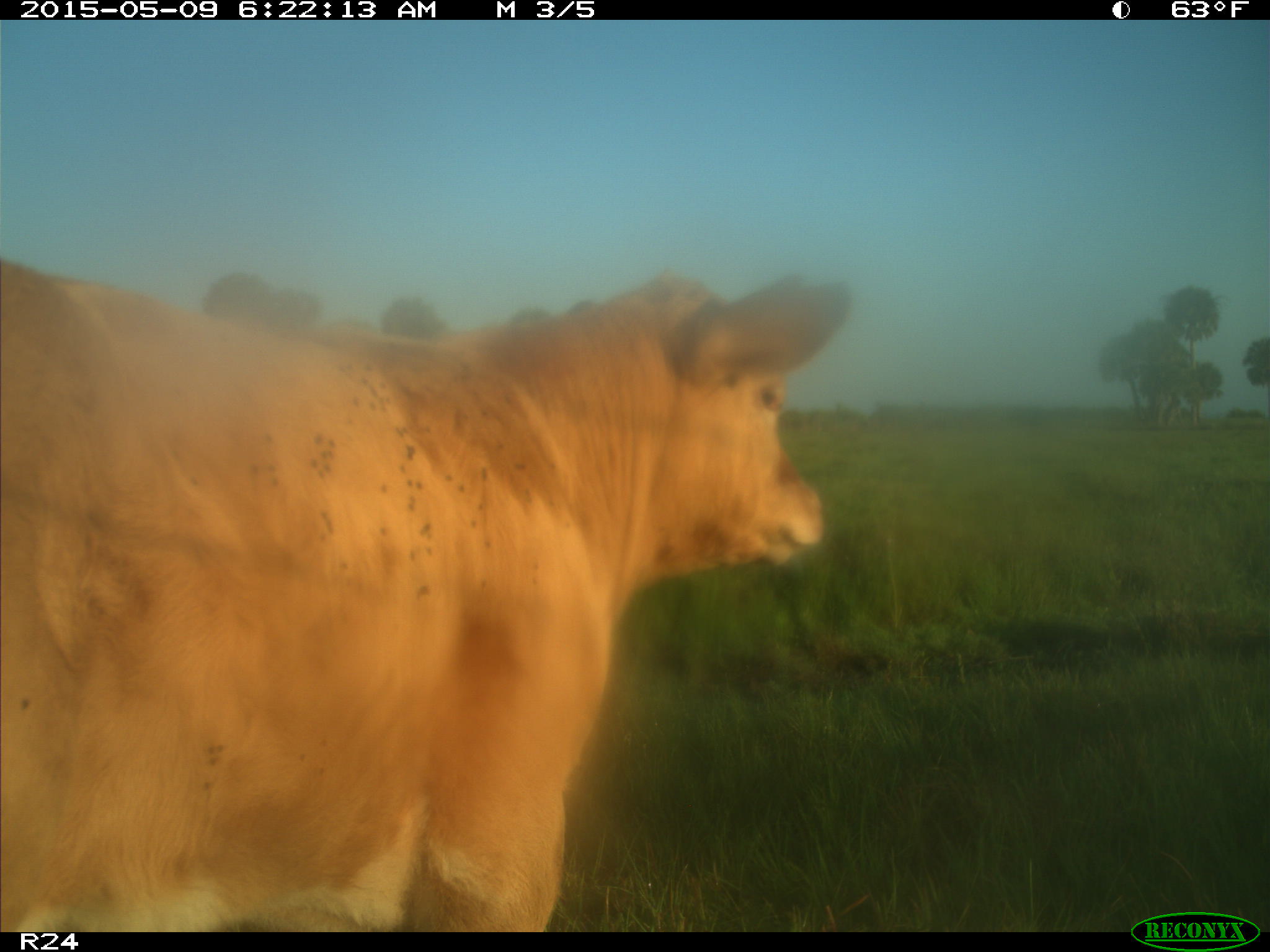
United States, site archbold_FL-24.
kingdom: Animalia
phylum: Chordata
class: Mammalia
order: Artiodactyla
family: Bovidae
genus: Bos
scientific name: Bos taurus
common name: domestic cow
Bos taurus (domestic cow).